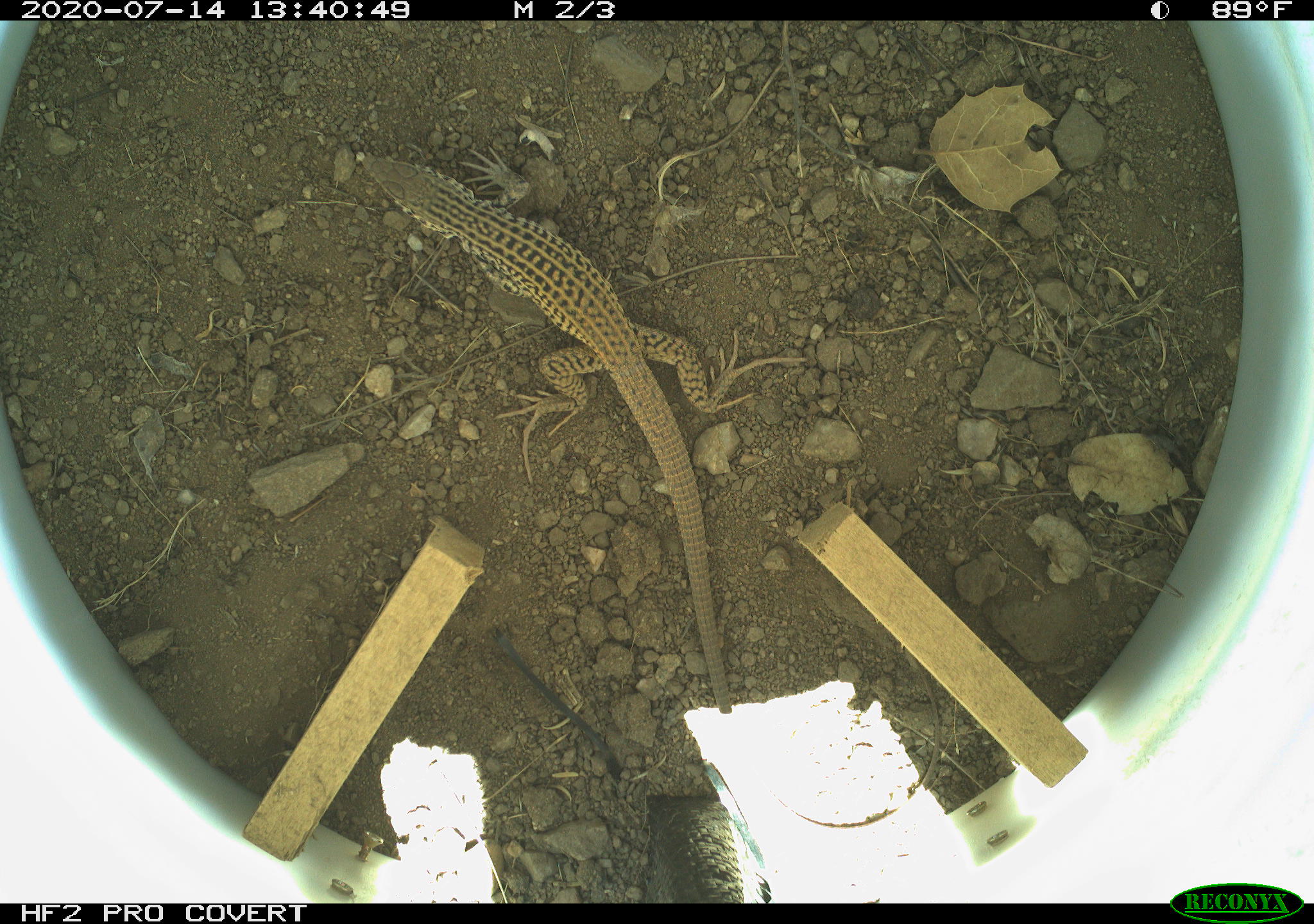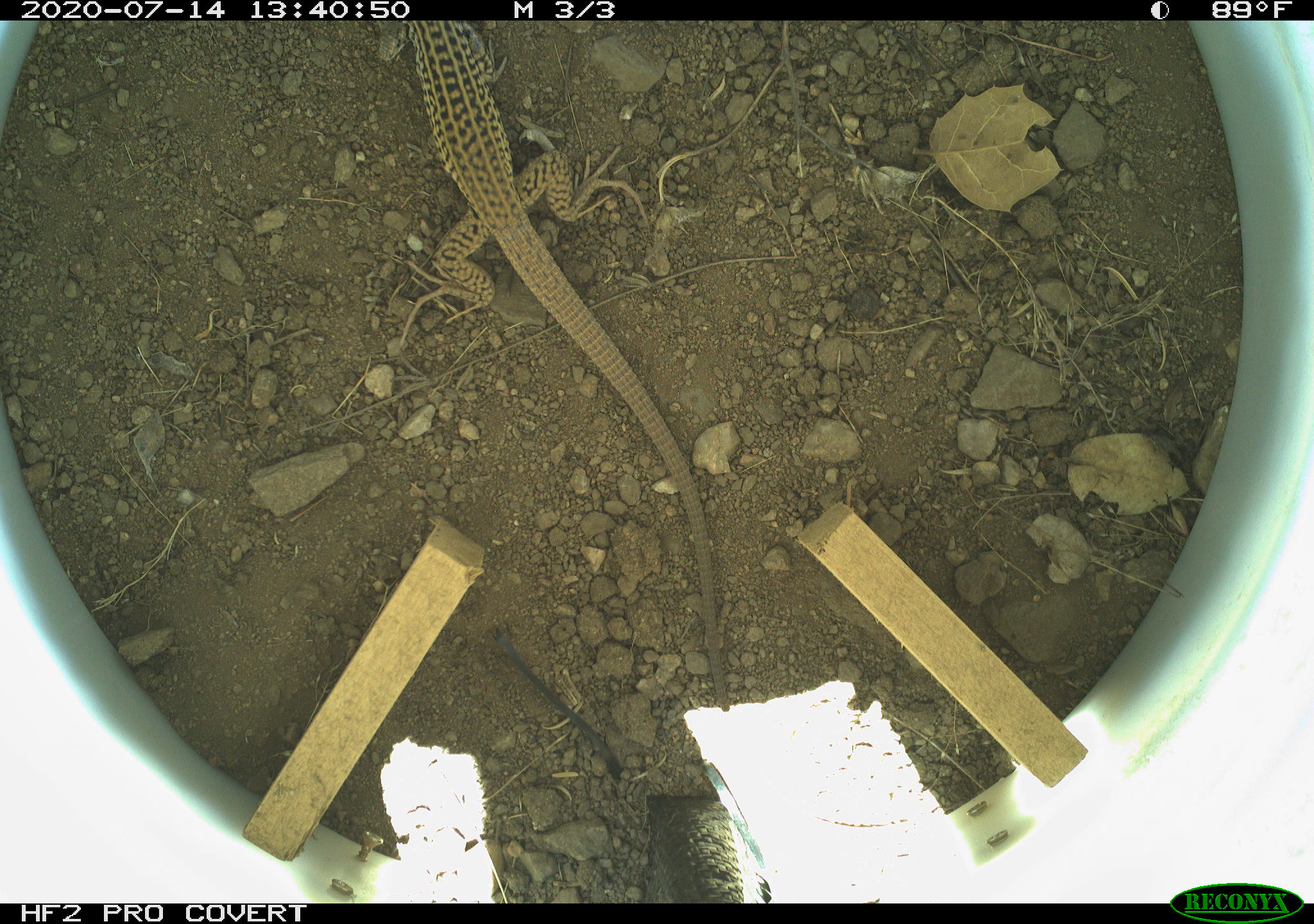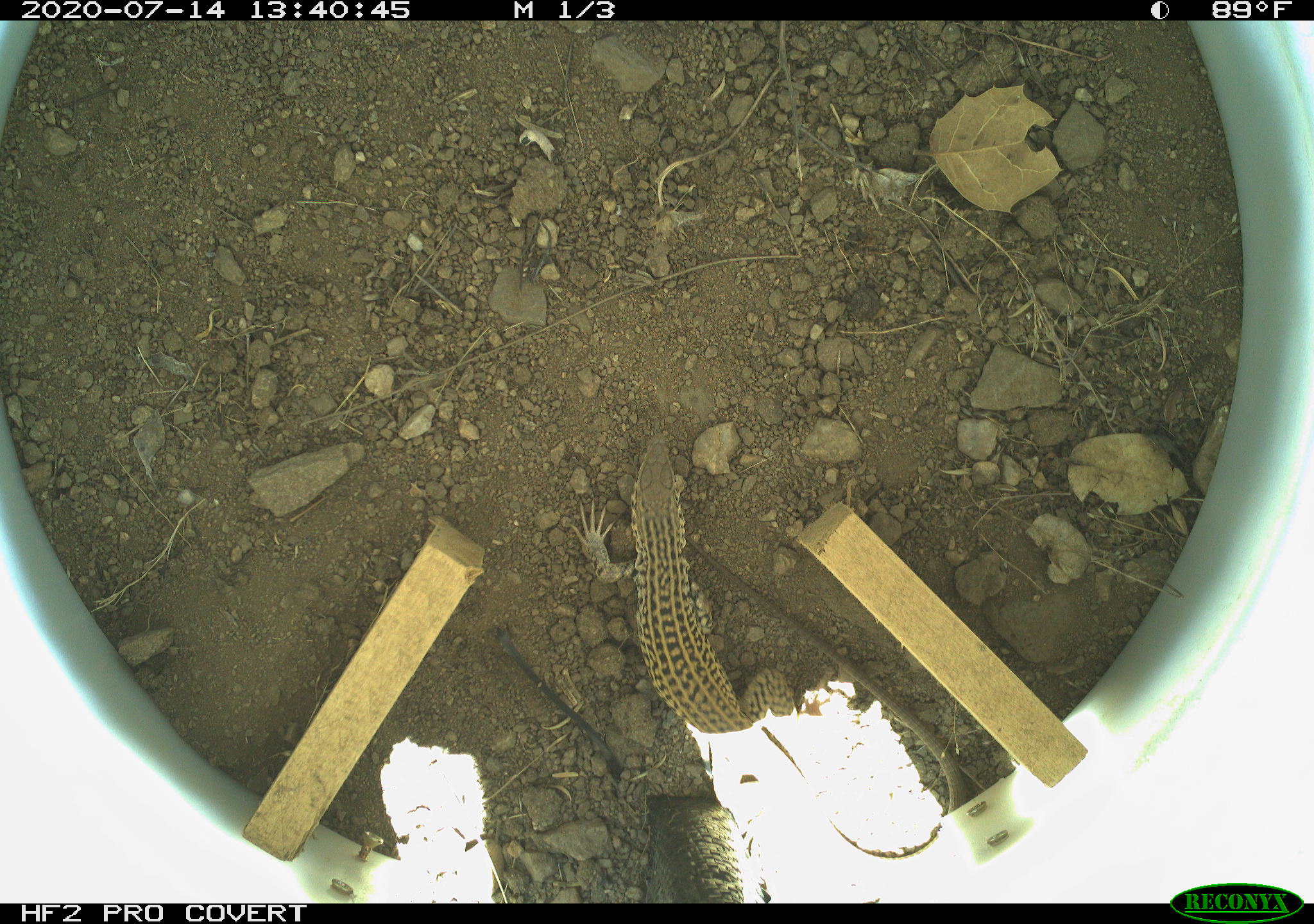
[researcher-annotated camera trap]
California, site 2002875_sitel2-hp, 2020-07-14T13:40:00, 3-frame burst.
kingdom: Animalia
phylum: Chordata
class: Reptilia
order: Squamata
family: Teiidae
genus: Aspidoscelis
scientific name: Aspidoscelis tigris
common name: western whiptail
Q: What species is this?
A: Western whiptail (Aspidoscelis tigris).